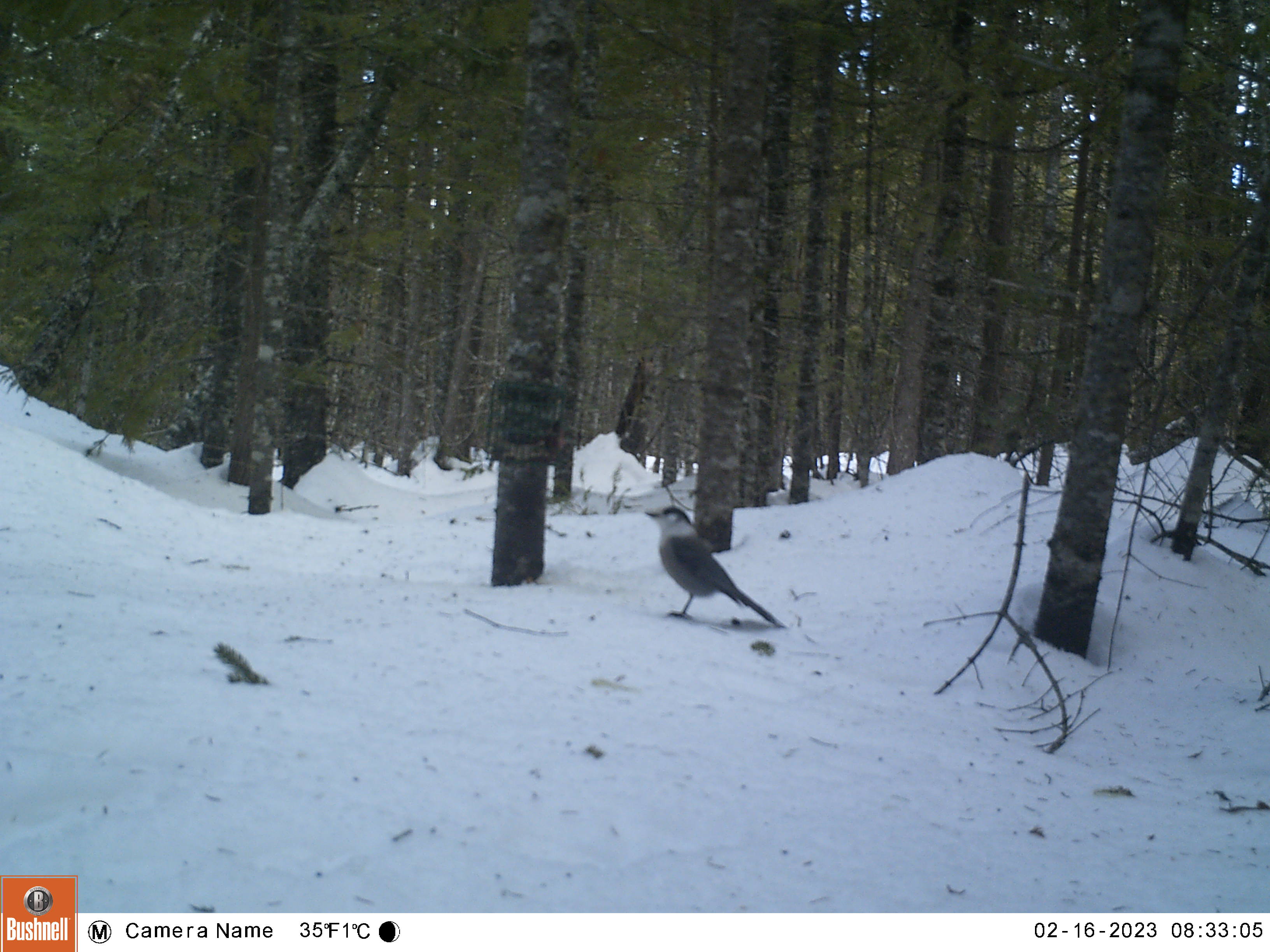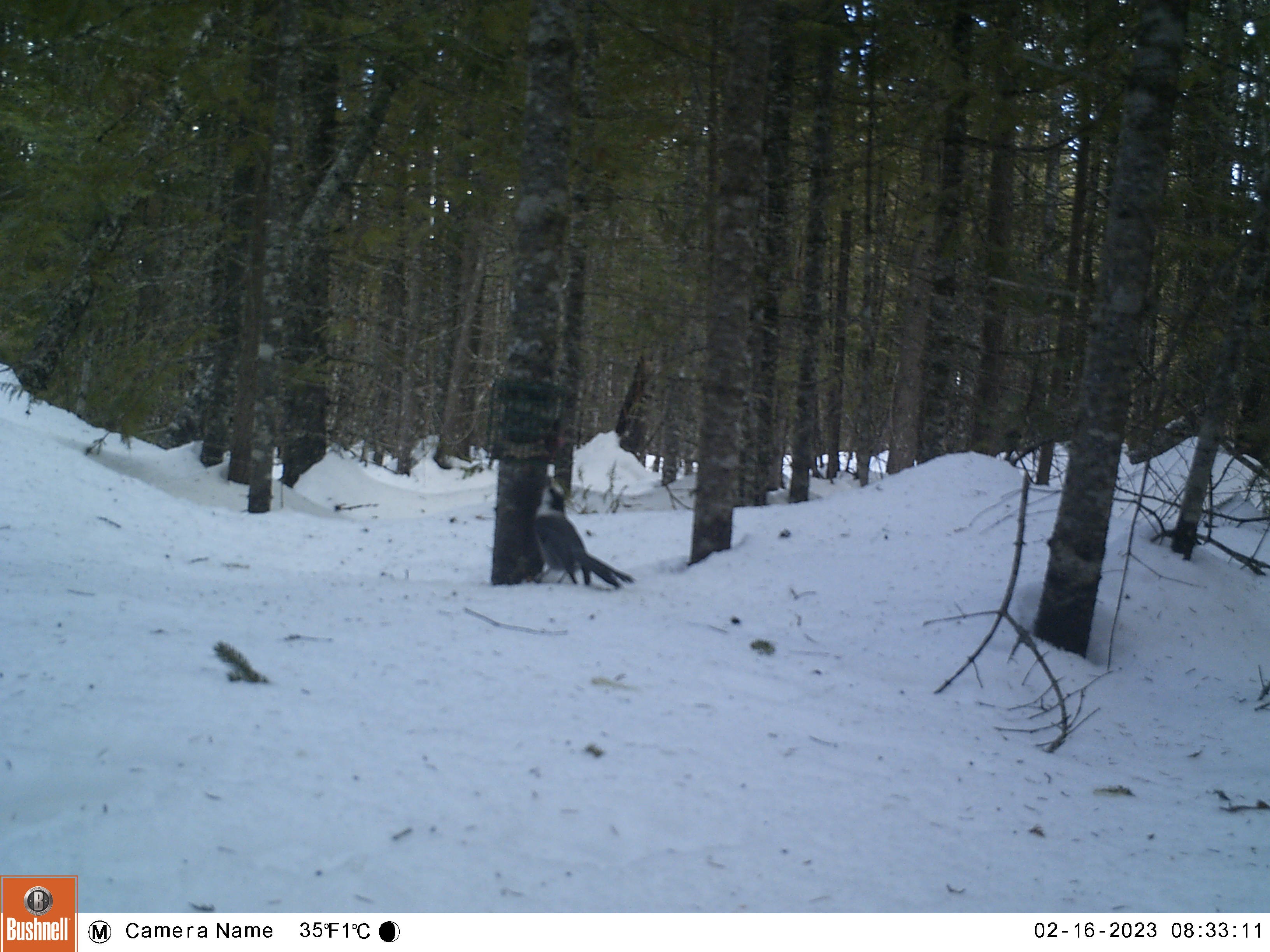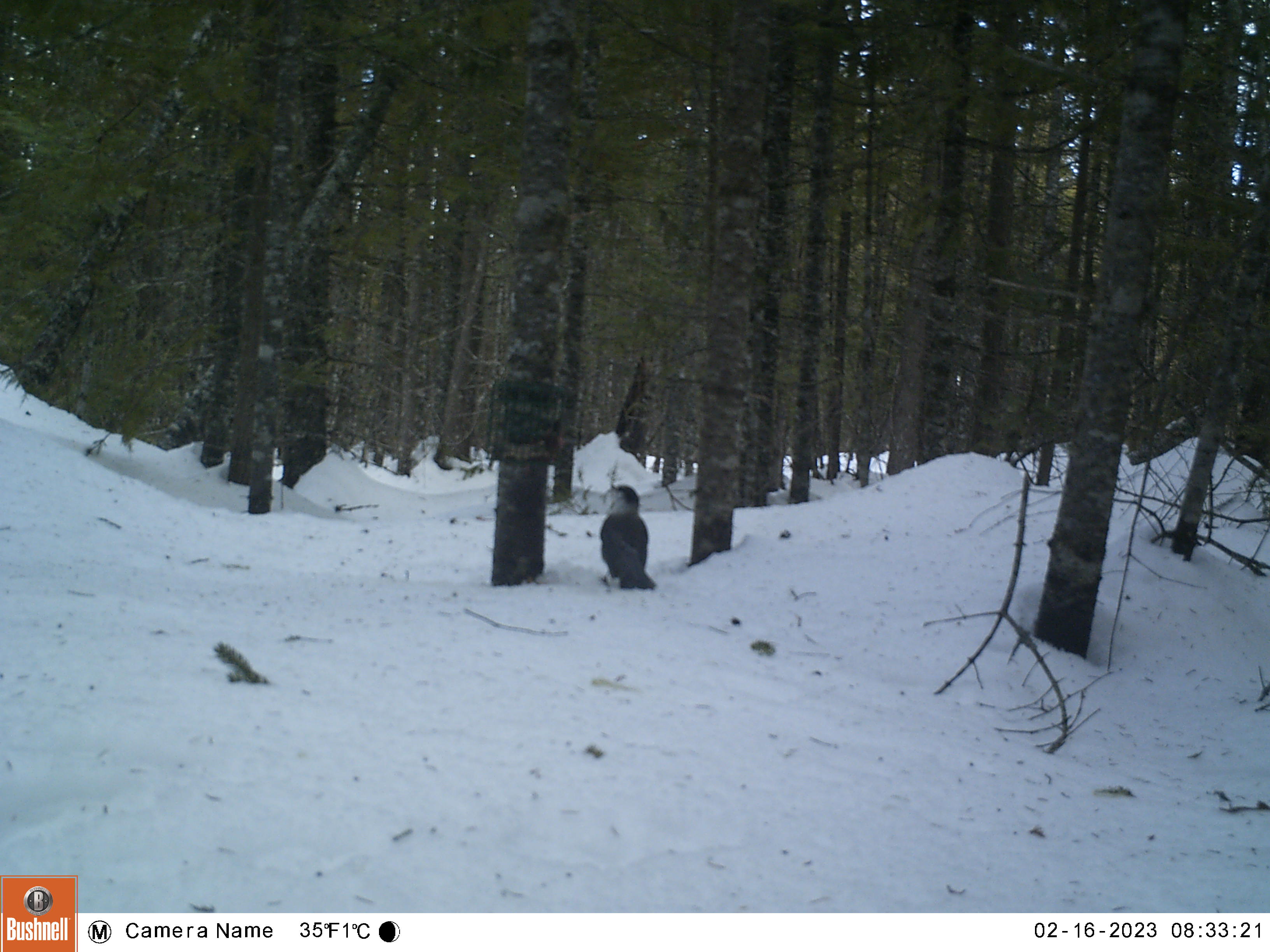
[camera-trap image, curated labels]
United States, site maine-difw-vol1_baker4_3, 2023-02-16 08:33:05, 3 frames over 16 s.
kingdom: Animalia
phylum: Chordata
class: Aves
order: Passeriformes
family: Corvidae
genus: Perisoreus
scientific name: Perisoreus canadensis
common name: canada jay